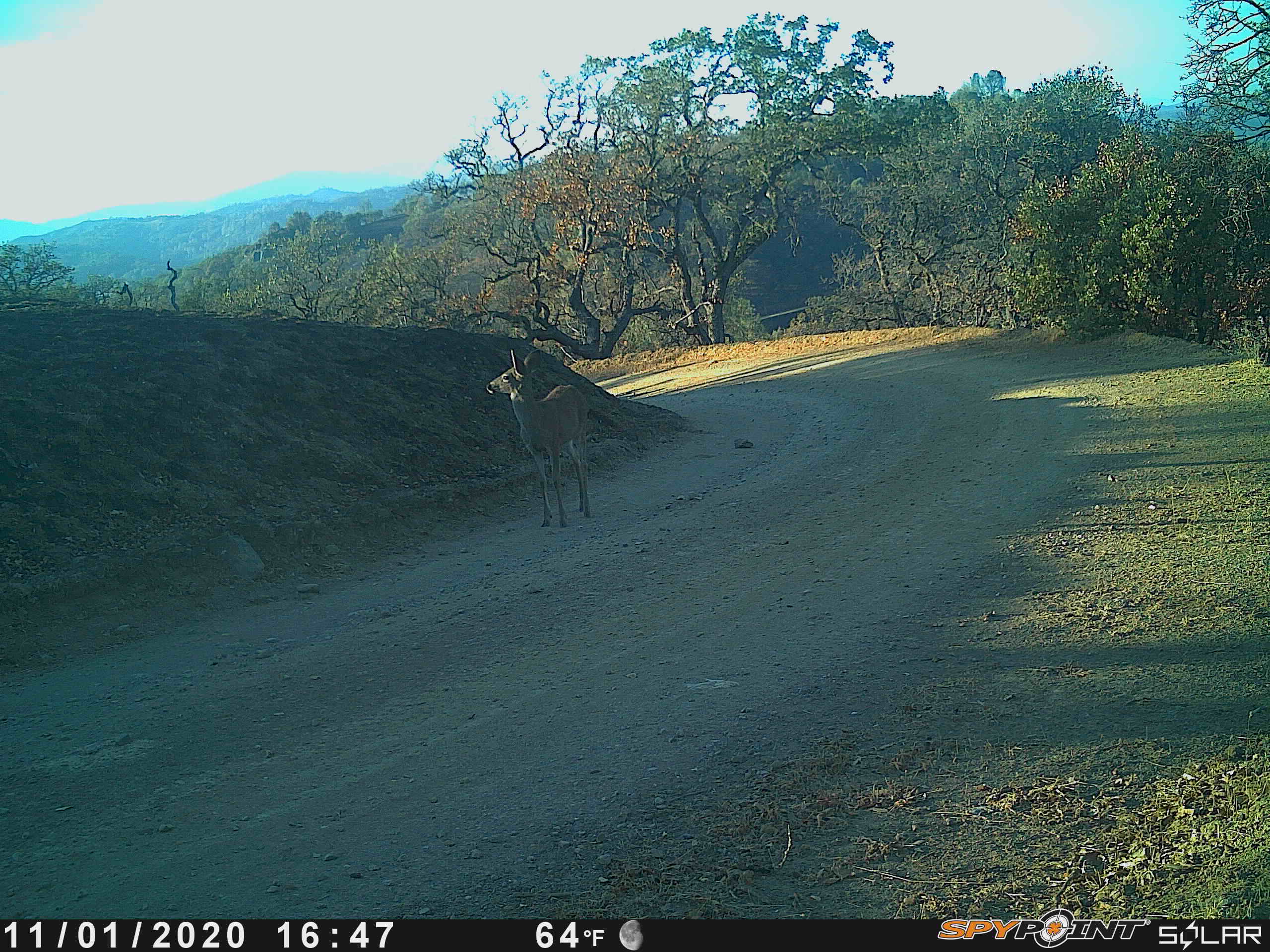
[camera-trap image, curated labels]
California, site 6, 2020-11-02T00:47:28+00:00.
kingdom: Animalia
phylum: Chordata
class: Mammalia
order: Artiodactyla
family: Cervidae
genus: Odocoileus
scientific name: Odocoileus hemionus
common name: mule deer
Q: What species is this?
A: Mule deer (Odocoileus hemionus).